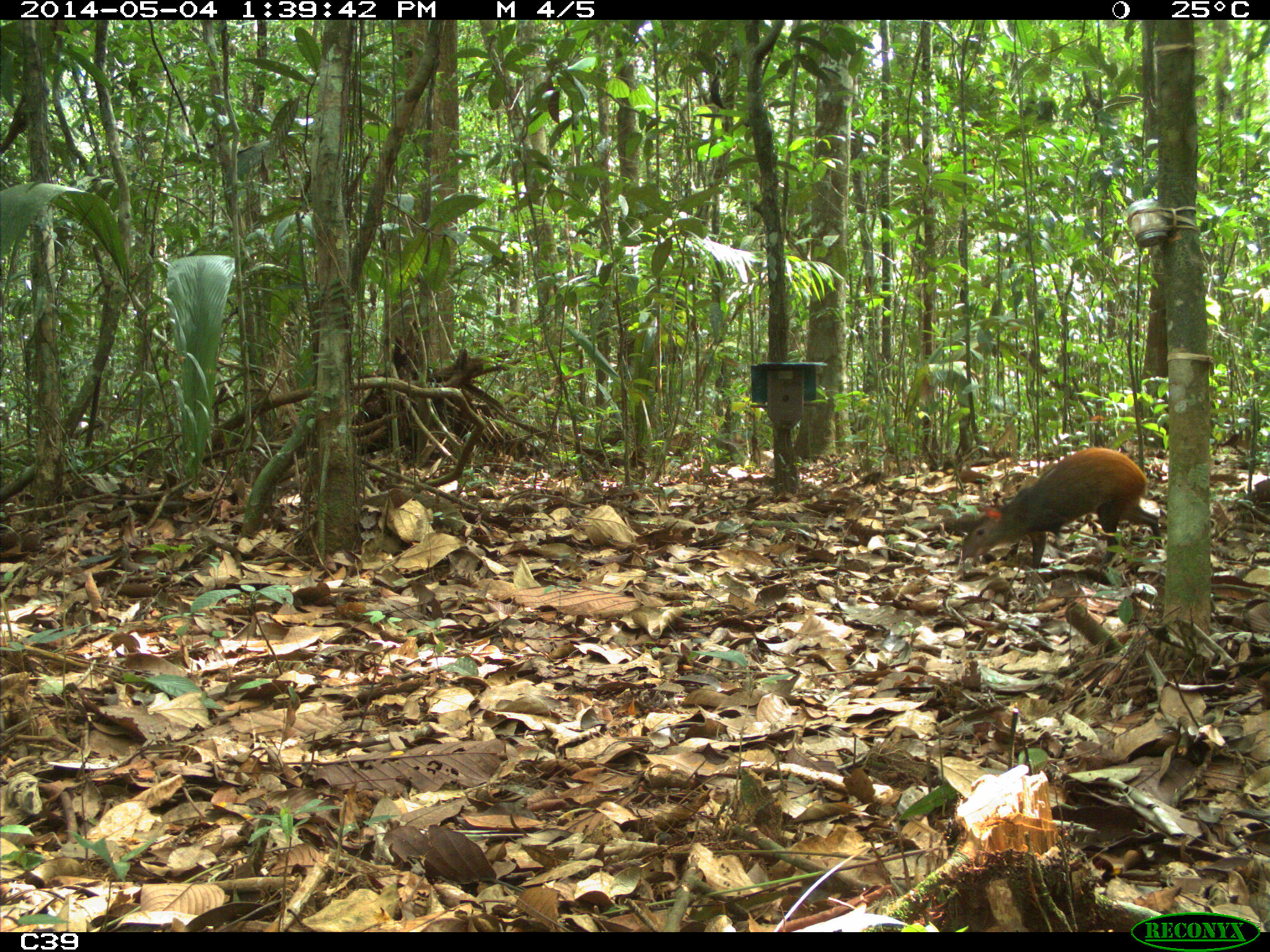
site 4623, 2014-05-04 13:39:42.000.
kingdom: Animalia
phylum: Chordata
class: Mammalia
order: Rodentia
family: Dasyproctidae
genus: Dasyprocta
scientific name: Dasyprocta leporina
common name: red-rumped agouti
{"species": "Dasyprocta leporina (red-rumped agouti)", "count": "2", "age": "adult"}